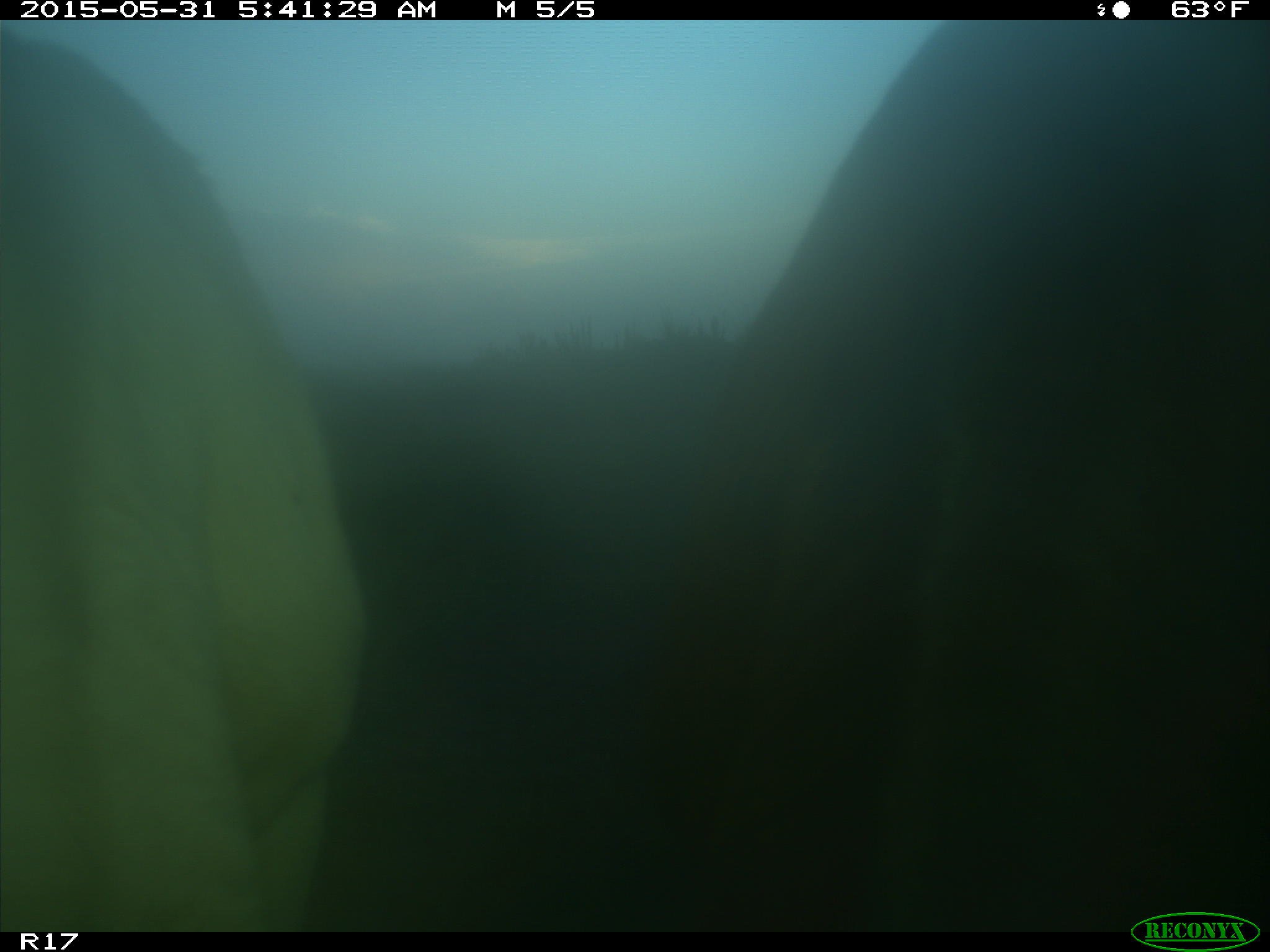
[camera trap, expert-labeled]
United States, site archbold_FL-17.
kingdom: Animalia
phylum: Chordata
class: Mammalia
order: Artiodactyla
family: Bovidae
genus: Bos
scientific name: Bos taurus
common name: domestic cow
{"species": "Bos taurus (domestic cow)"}